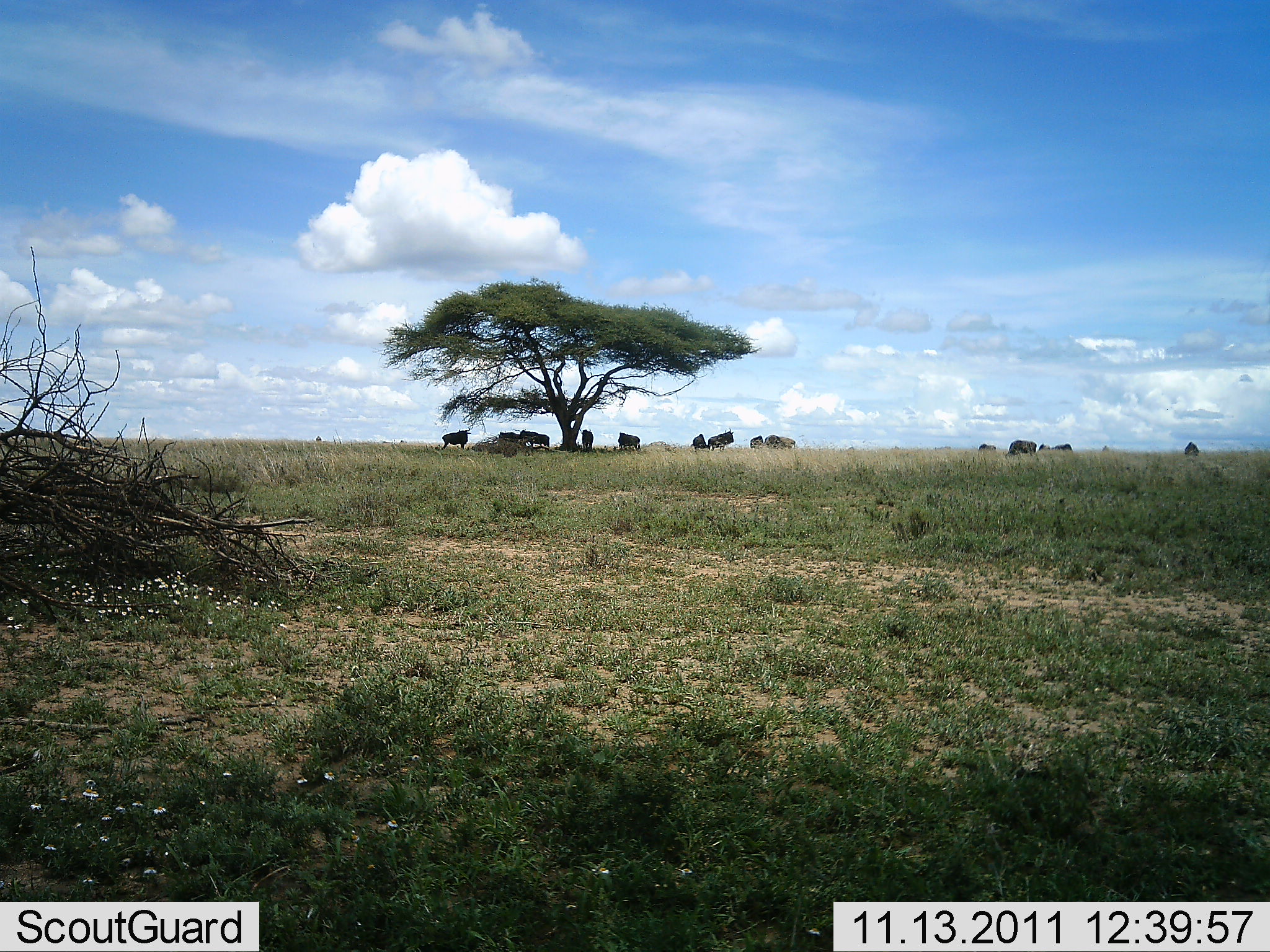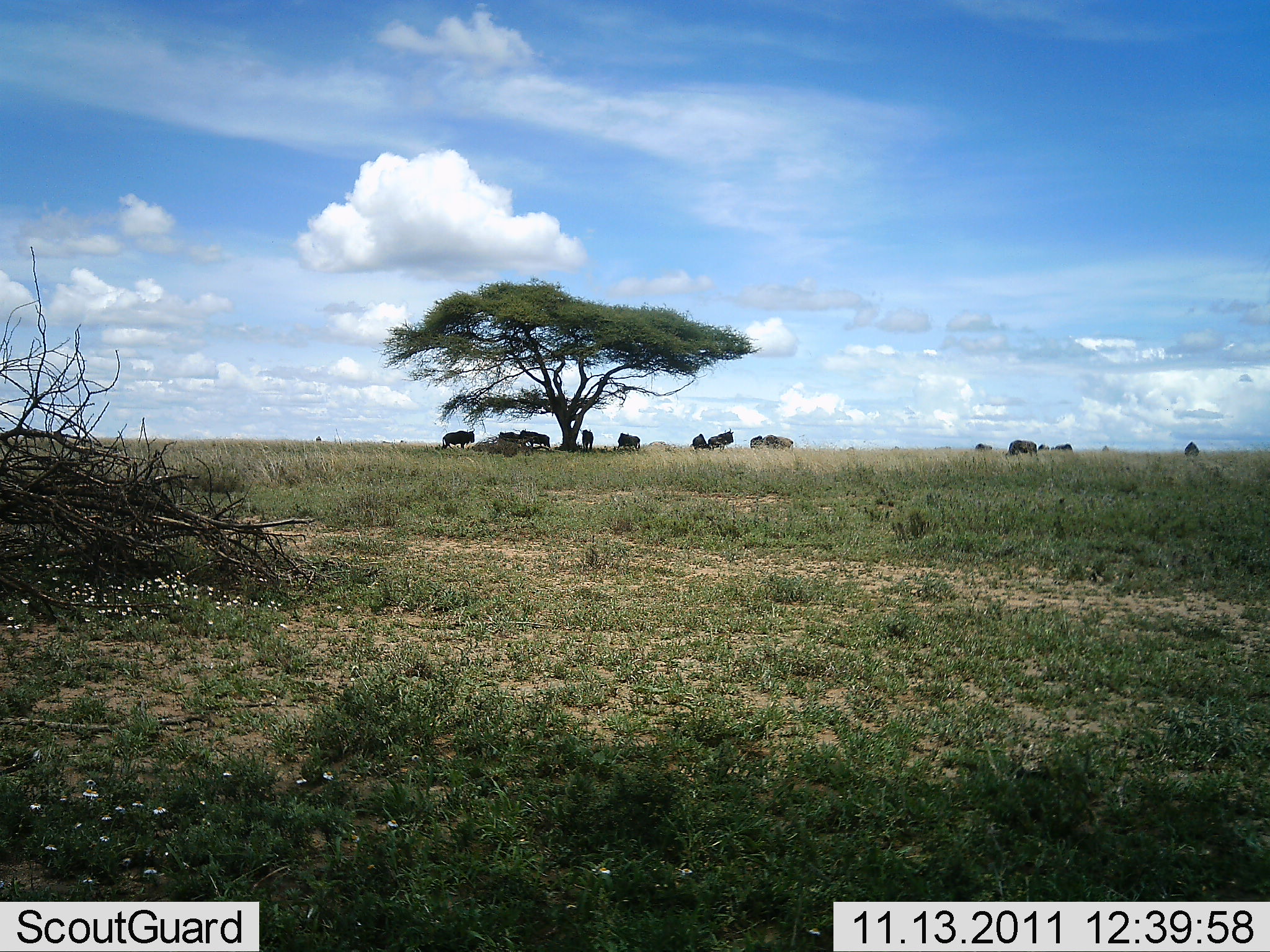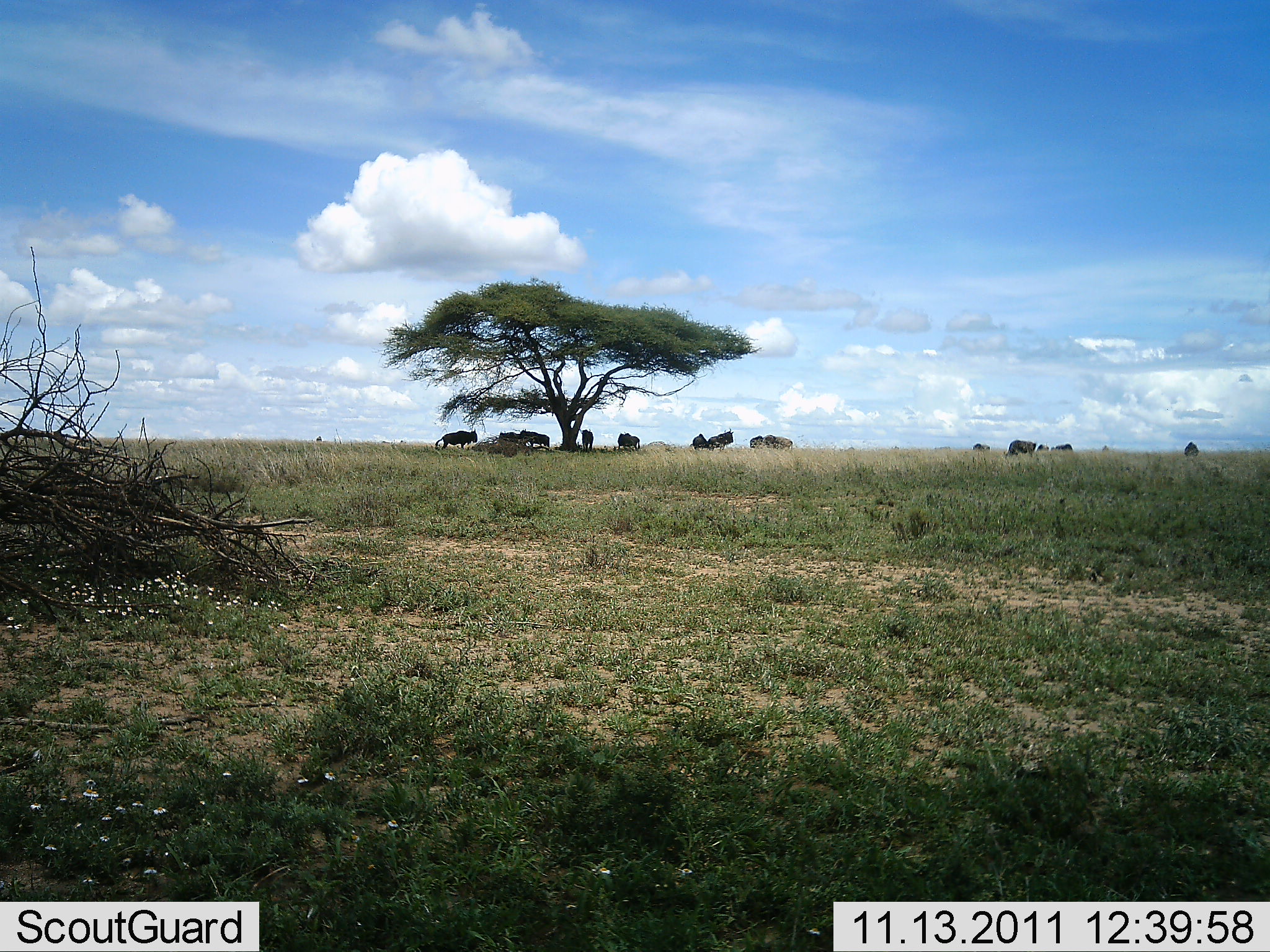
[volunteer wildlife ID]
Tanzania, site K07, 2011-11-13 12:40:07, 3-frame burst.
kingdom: Animalia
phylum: Chordata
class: Mammalia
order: Artiodactyla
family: Bovidae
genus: Connochaetes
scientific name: Connochaetes taurinus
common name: blue wildebeest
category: wildebeest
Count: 11-50.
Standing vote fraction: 80%.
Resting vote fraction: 20%.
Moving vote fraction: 20%.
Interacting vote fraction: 10%.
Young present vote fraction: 0%.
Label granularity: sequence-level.